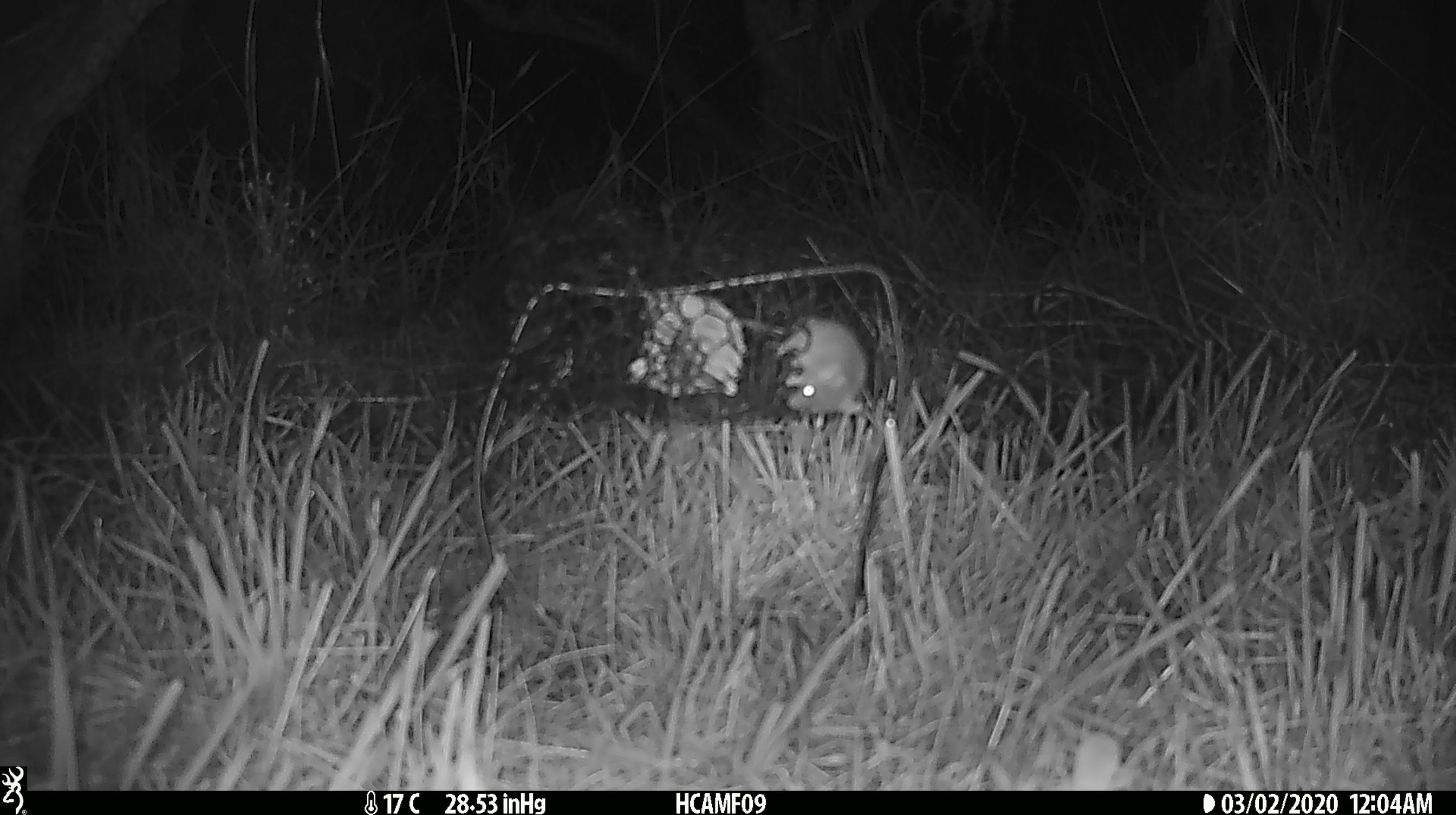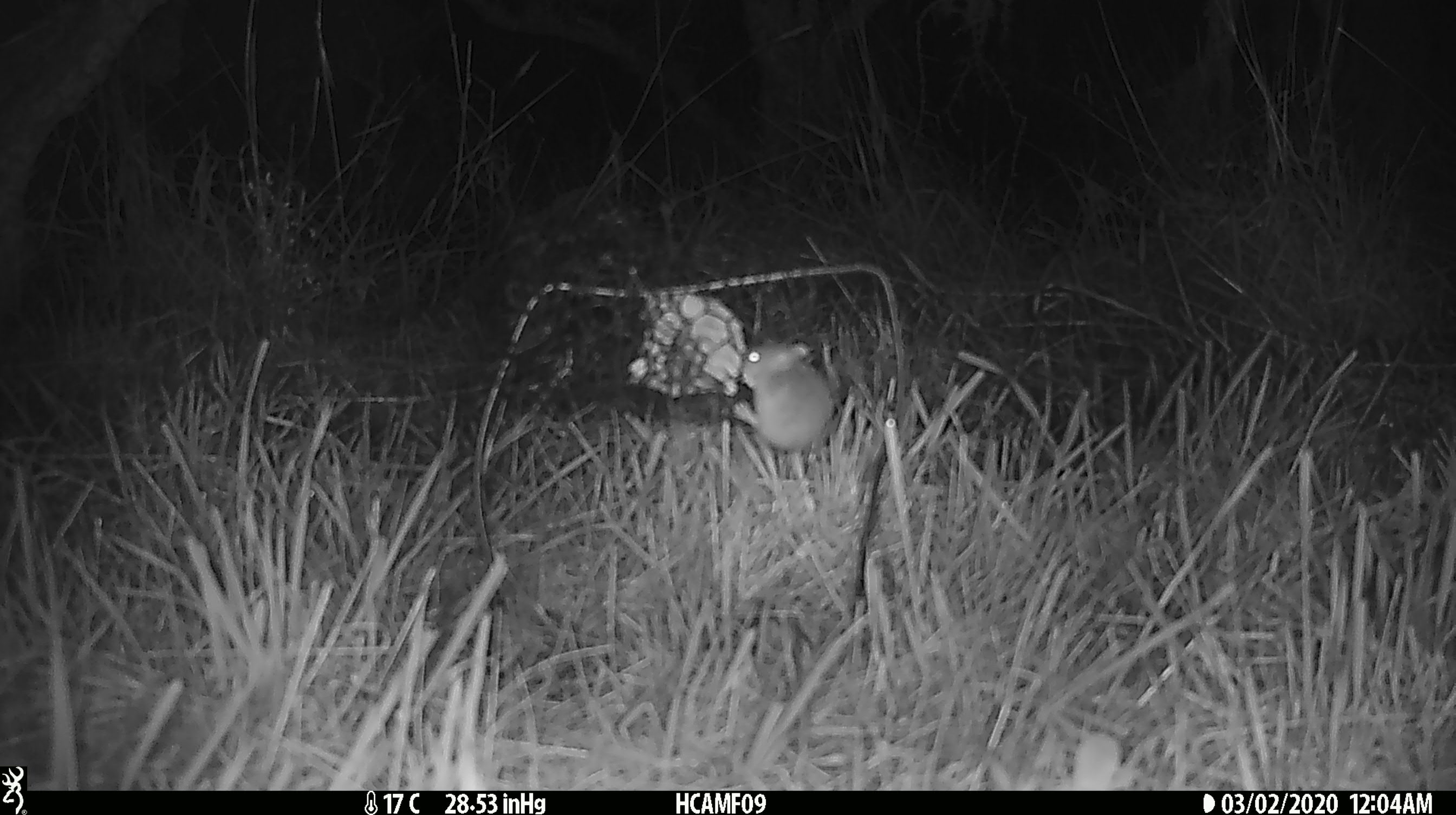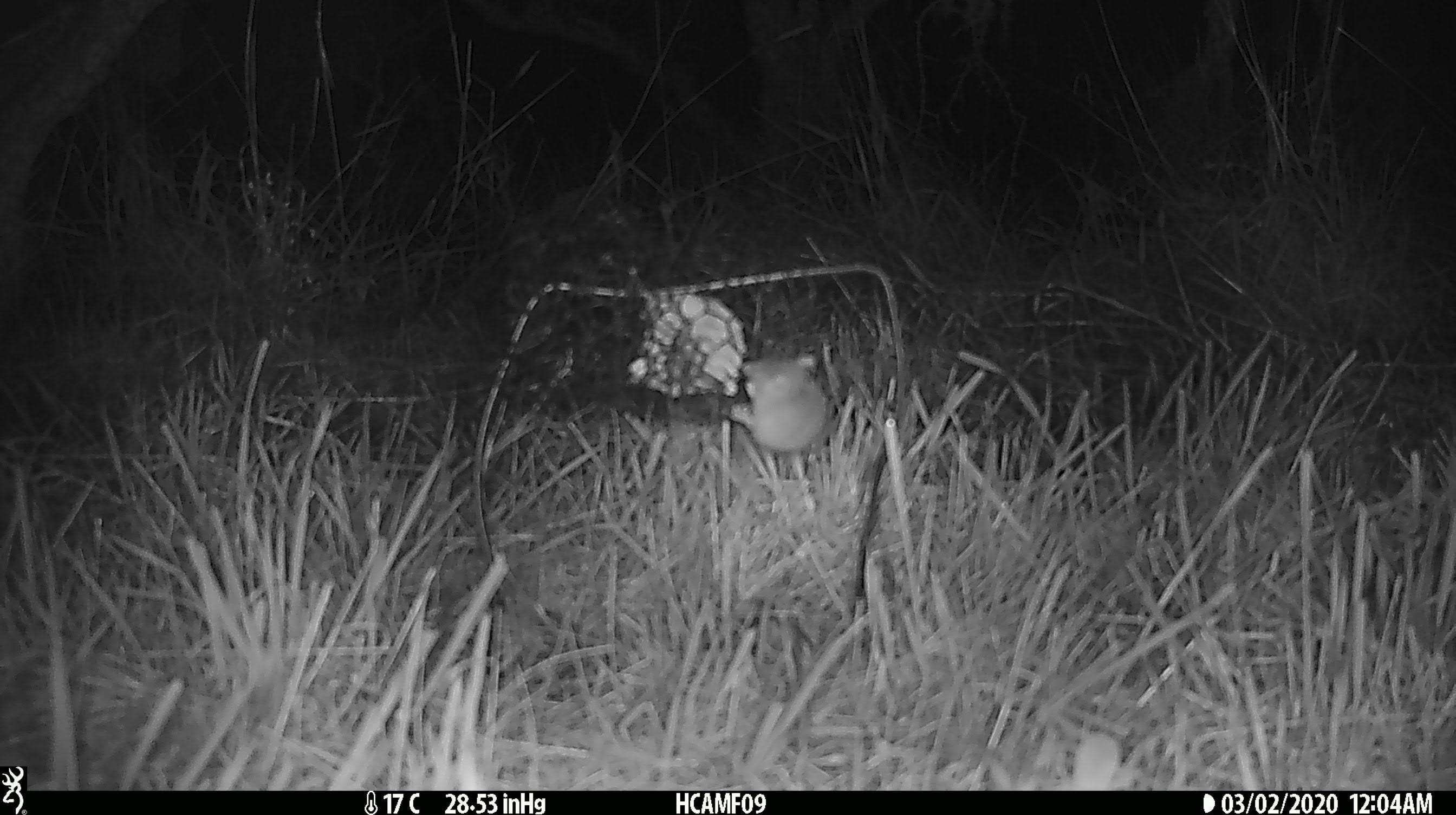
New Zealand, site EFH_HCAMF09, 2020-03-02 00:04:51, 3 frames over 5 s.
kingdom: Animalia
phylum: Chordata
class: Mammalia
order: Rodentia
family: Muridae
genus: Mus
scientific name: Mus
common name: mouse